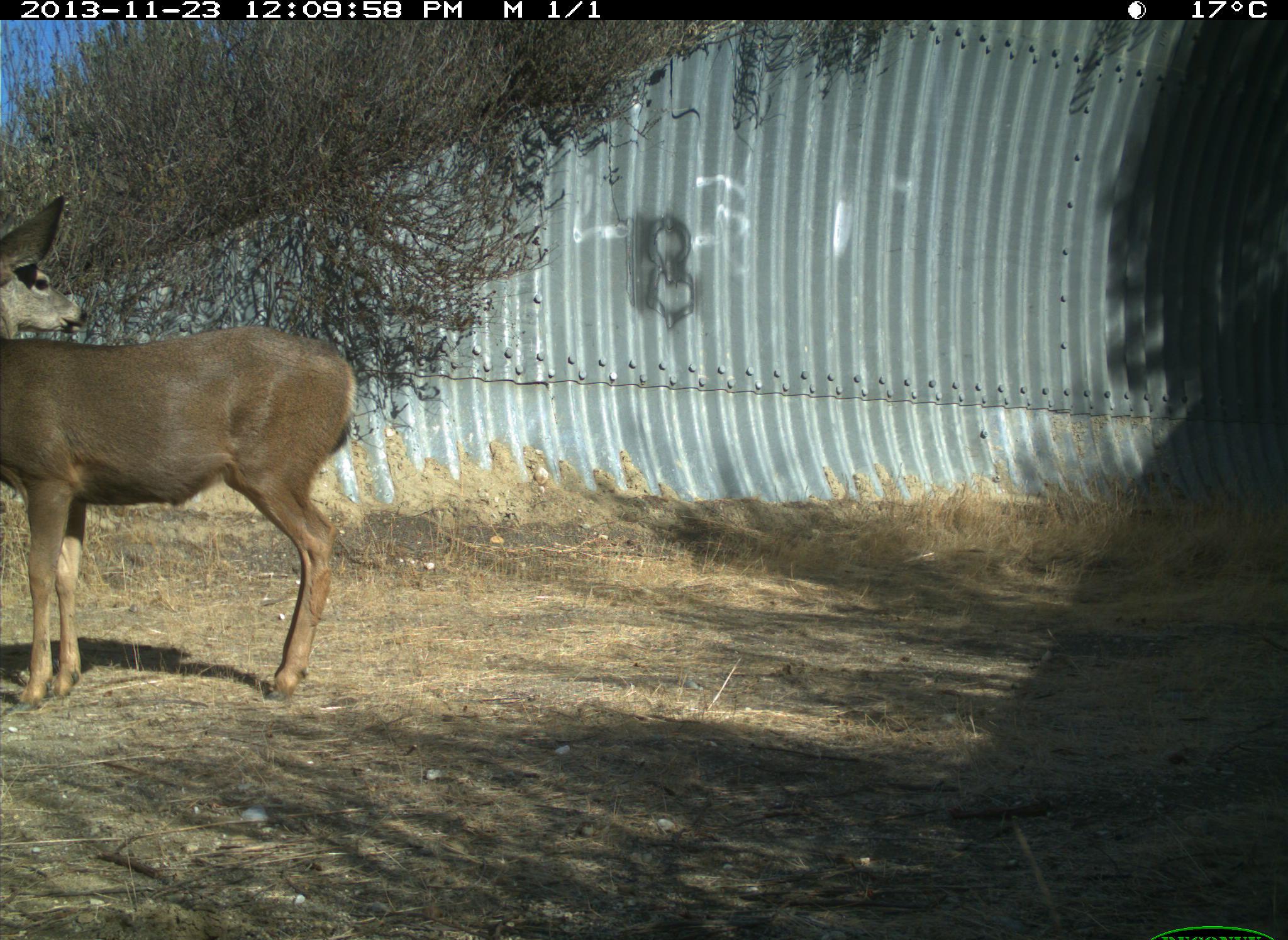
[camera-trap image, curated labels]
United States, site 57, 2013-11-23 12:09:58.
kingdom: Animalia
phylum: Chordata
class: Mammalia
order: Artiodactyla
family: Cervidae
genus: Odocoileus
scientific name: Odocoileus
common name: deer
Deer (Odocoileus).